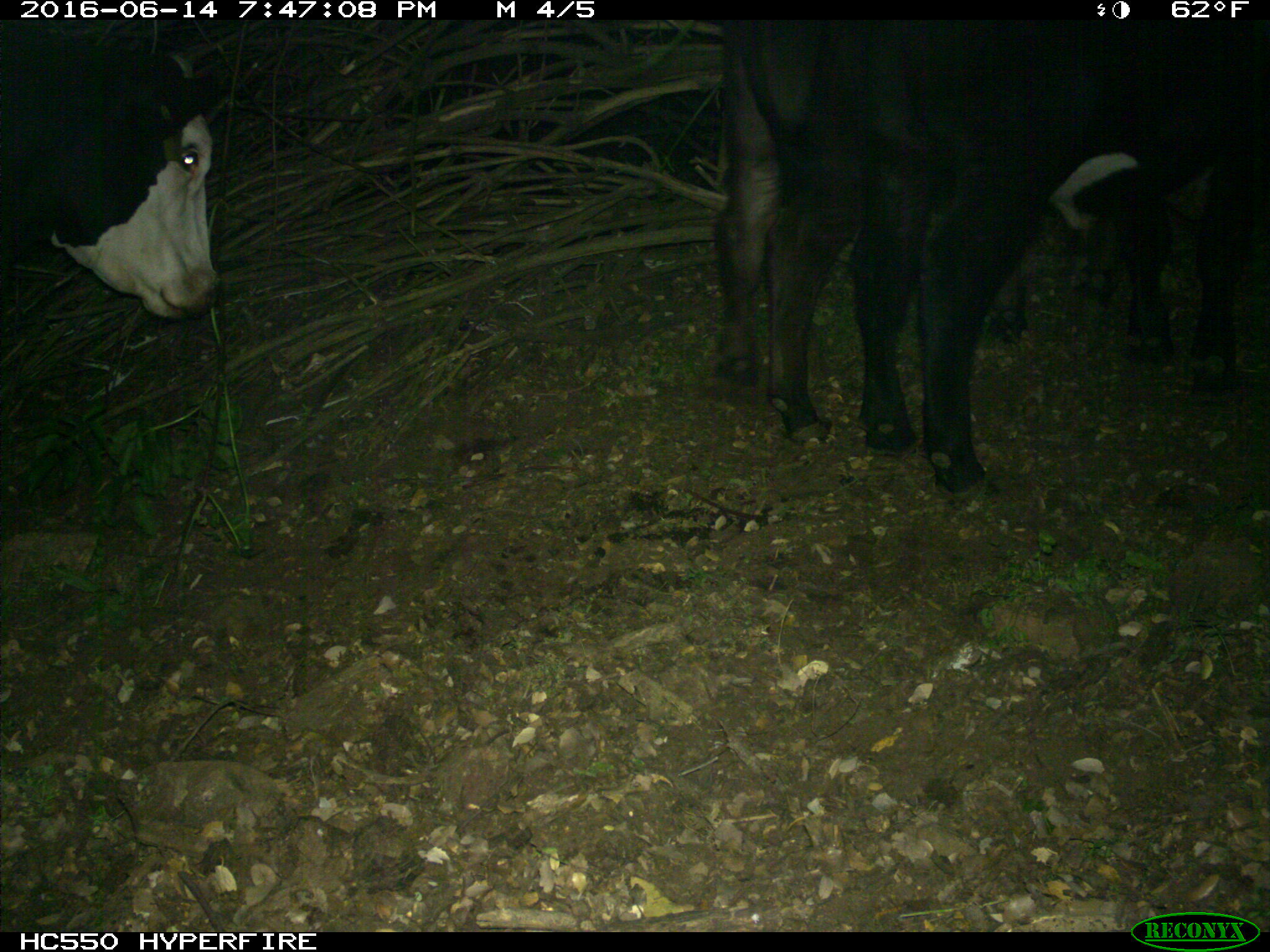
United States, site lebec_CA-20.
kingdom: Animalia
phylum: Chordata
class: Mammalia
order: Artiodactyla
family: Bovidae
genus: Bos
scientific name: Bos taurus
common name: domestic cow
Bos taurus (domestic cow).